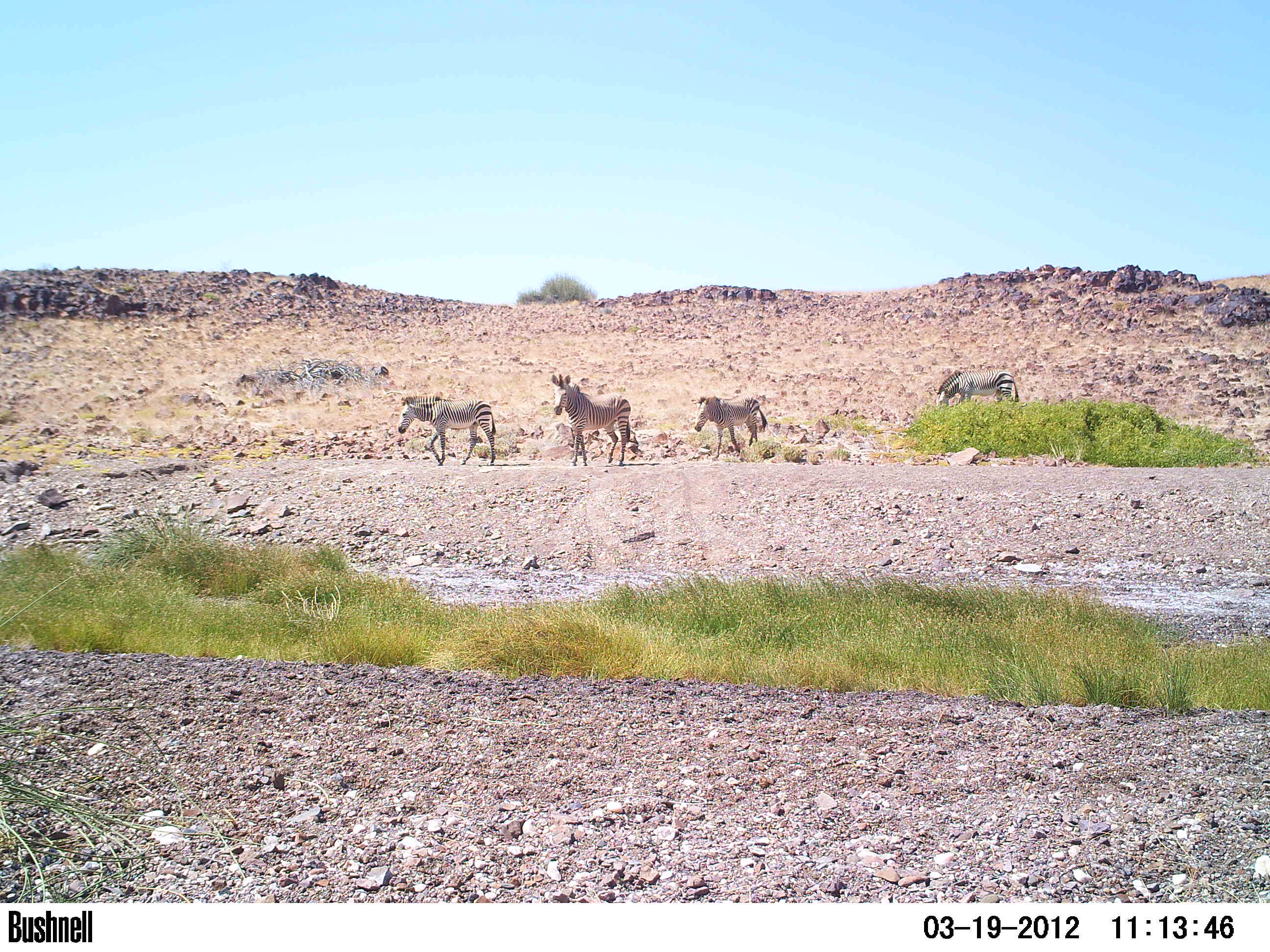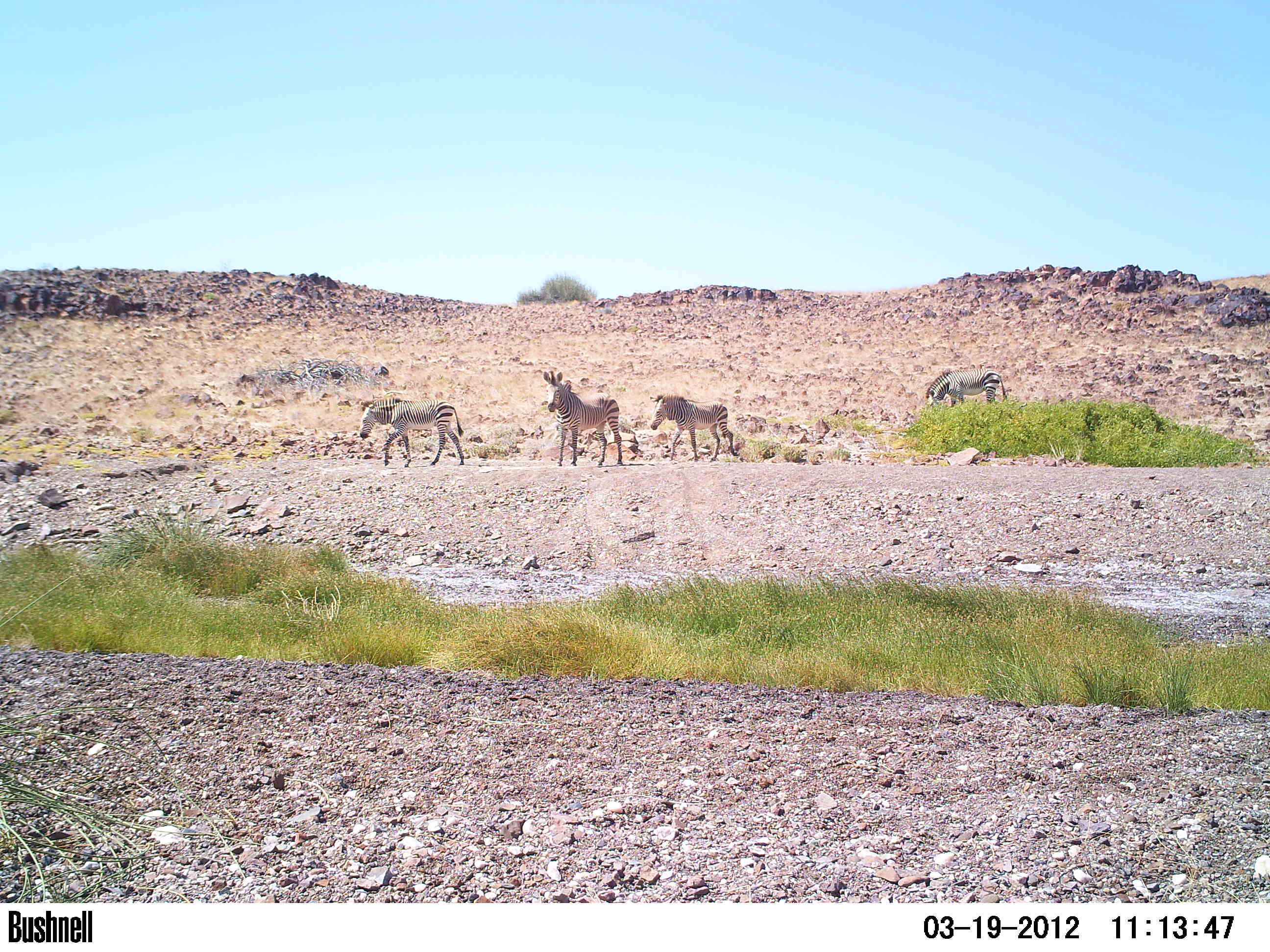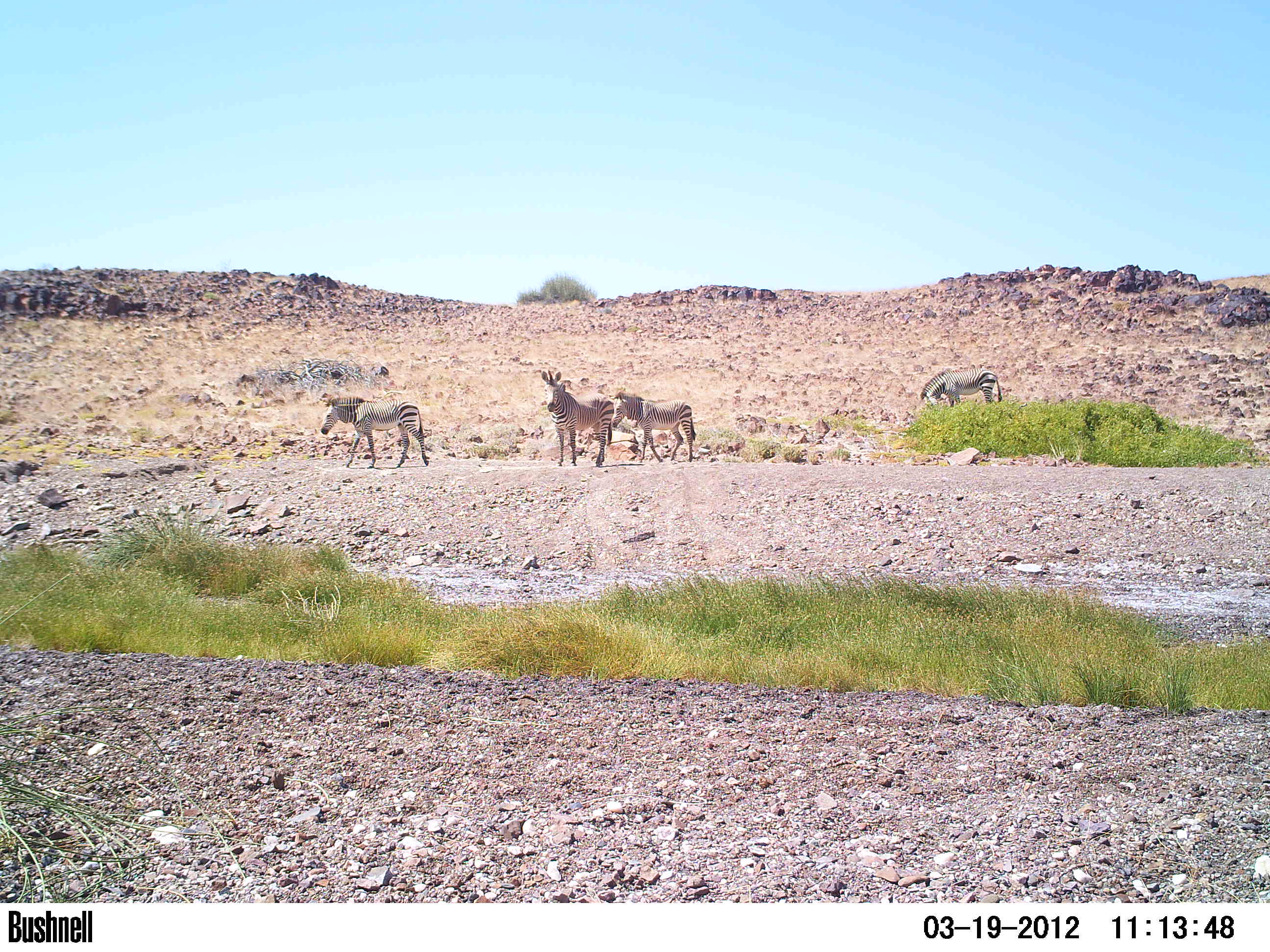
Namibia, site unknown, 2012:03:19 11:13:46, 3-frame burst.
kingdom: Animalia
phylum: Chordata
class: Mammalia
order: Perissodactyla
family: Equidae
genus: Equus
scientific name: Equus zebra hartmannae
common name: hartmann's mountain zebra